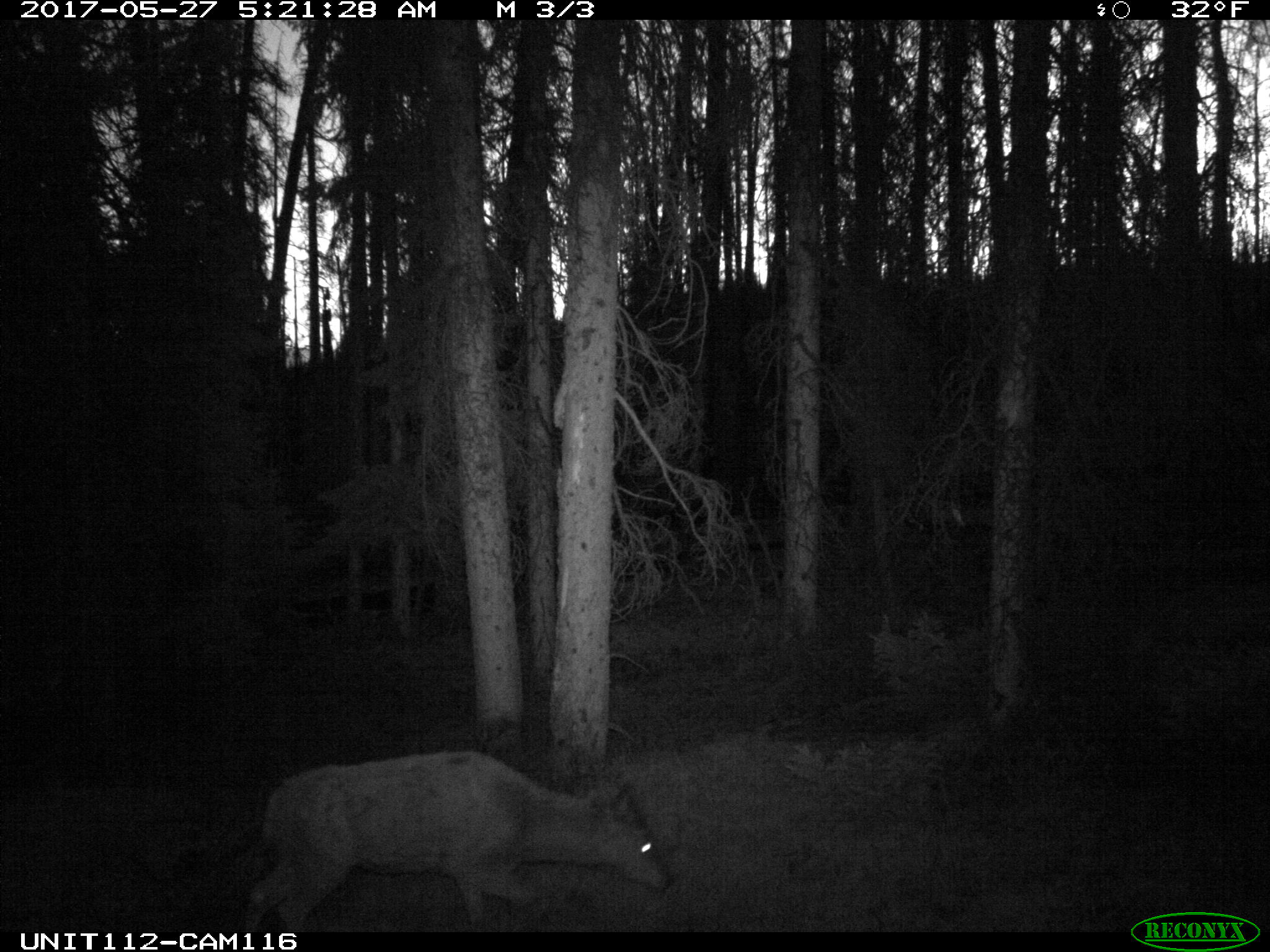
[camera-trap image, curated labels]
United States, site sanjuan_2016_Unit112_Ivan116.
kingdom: Animalia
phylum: Chordata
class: Mammalia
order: Artiodactyla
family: Cervidae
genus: Cervus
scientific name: Cervus elaphus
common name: red deer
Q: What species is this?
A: Cervus elaphus (red deer).